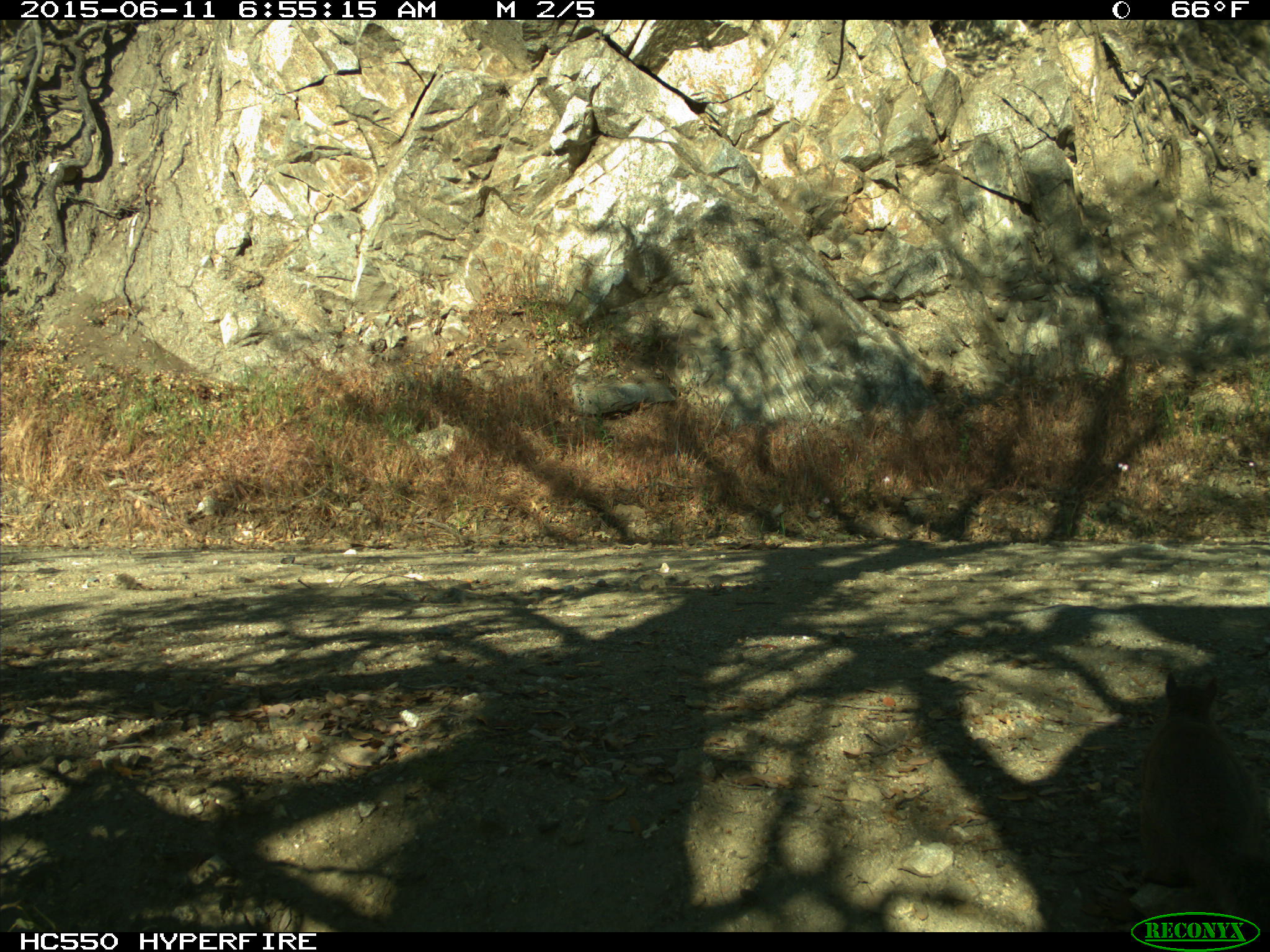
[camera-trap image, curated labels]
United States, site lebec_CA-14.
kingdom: Animalia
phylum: Chordata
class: Mammalia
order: Rodentia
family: Sciuridae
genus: Sciurus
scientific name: Sciurus carolinensis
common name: eastern gray squirrel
Sciurus carolinensis (eastern gray squirrel).